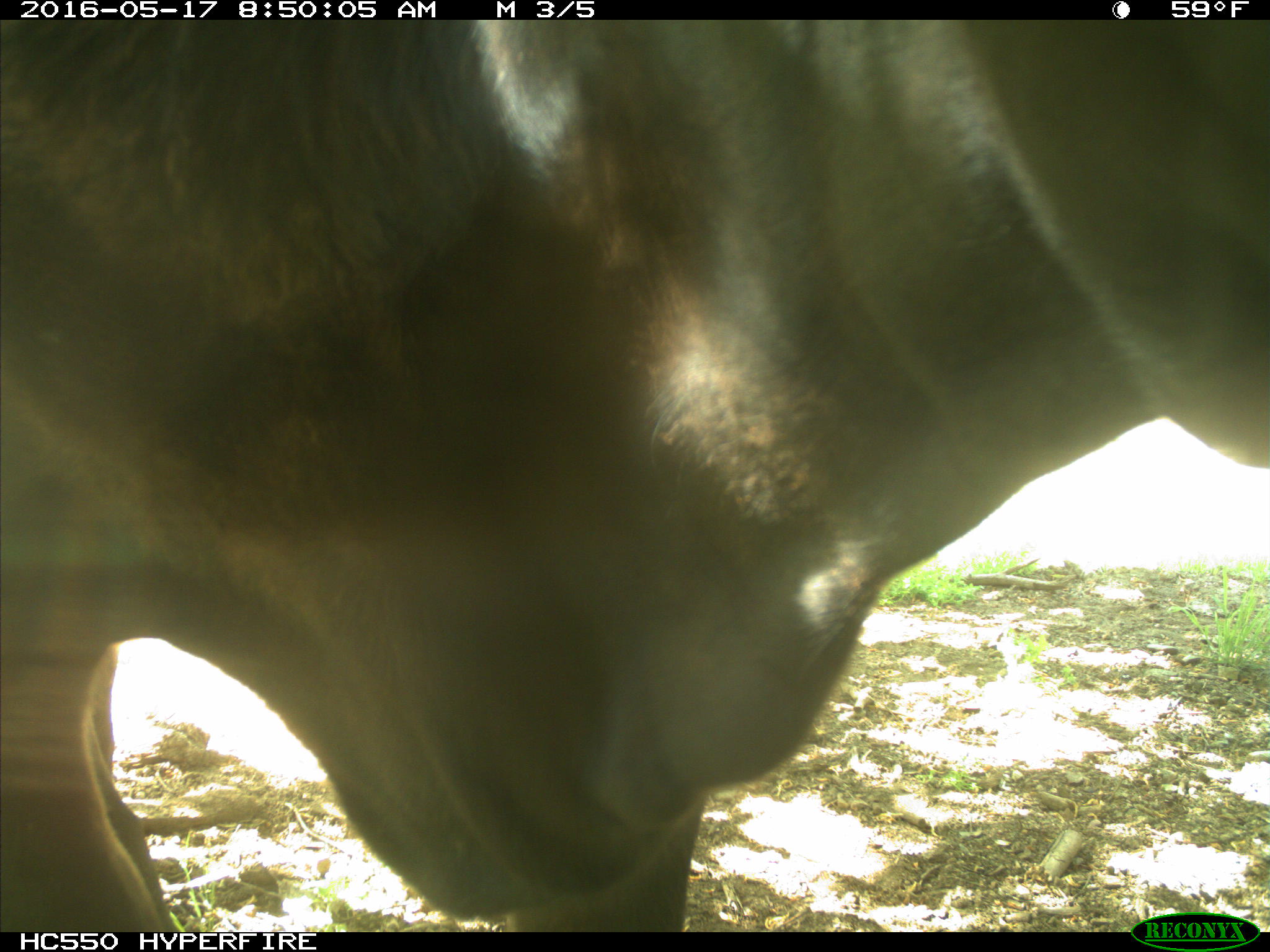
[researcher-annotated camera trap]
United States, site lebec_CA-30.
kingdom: Animalia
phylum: Chordata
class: Mammalia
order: Artiodactyla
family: Bovidae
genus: Bos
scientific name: Bos taurus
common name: domestic cow